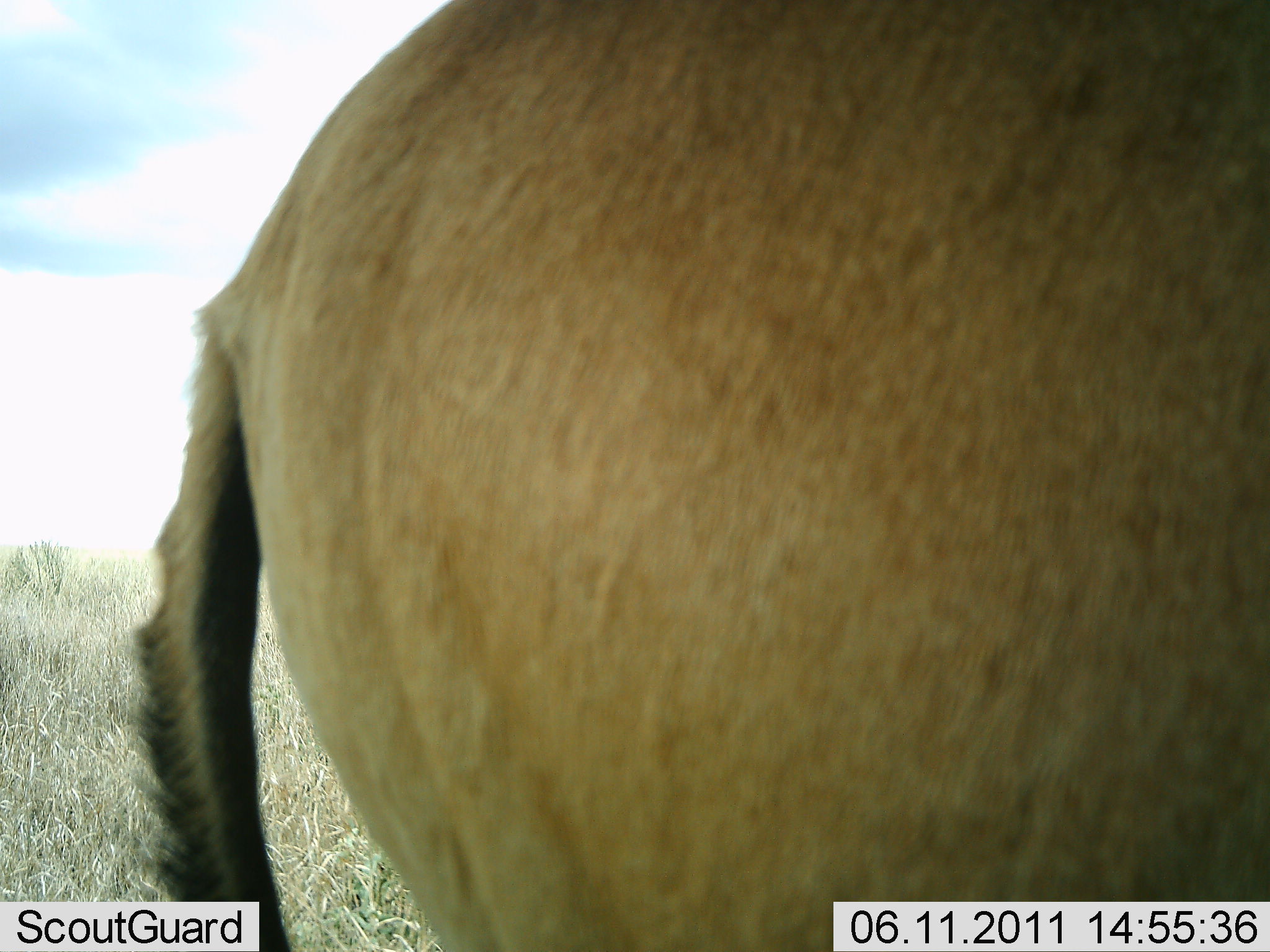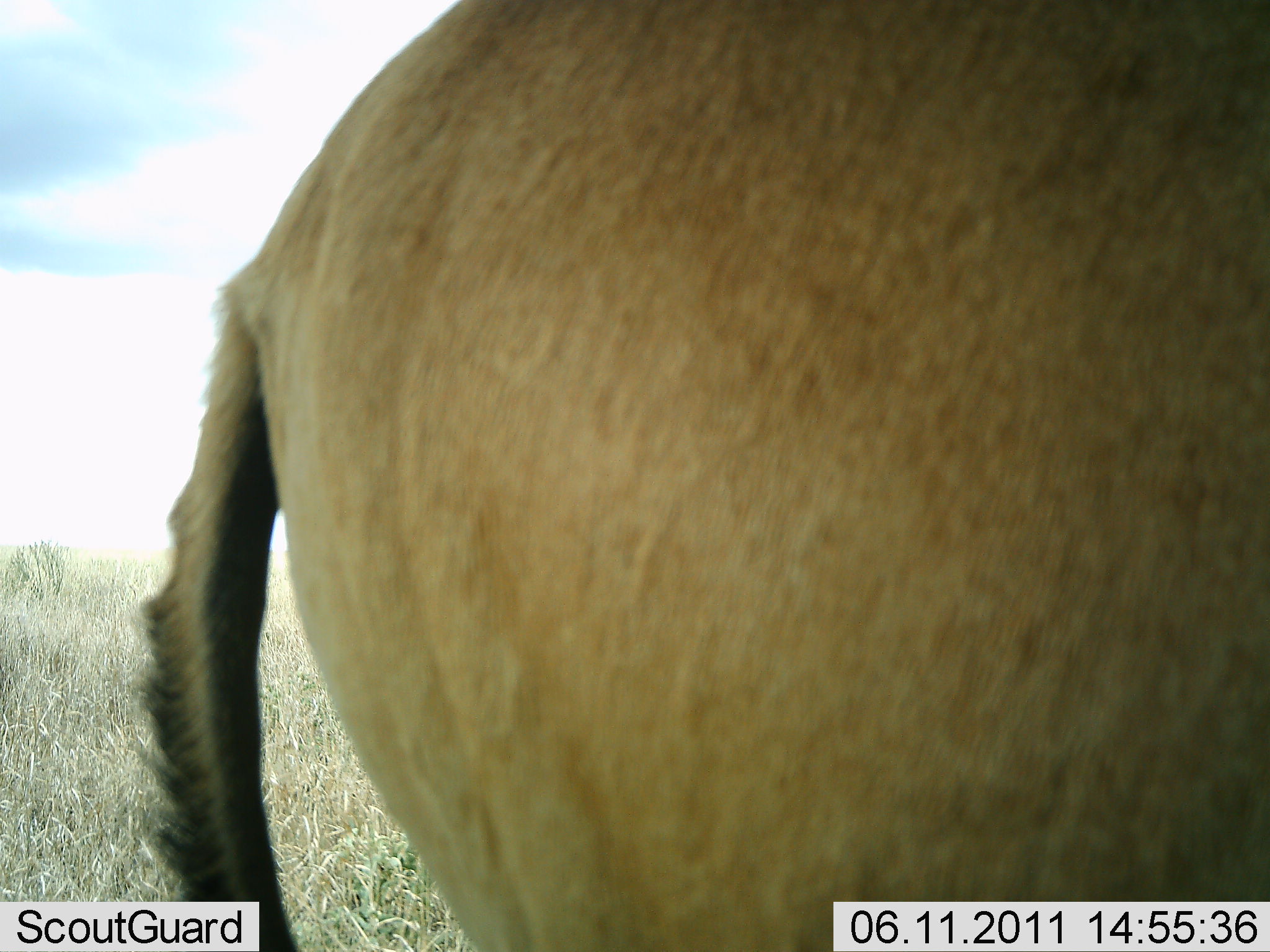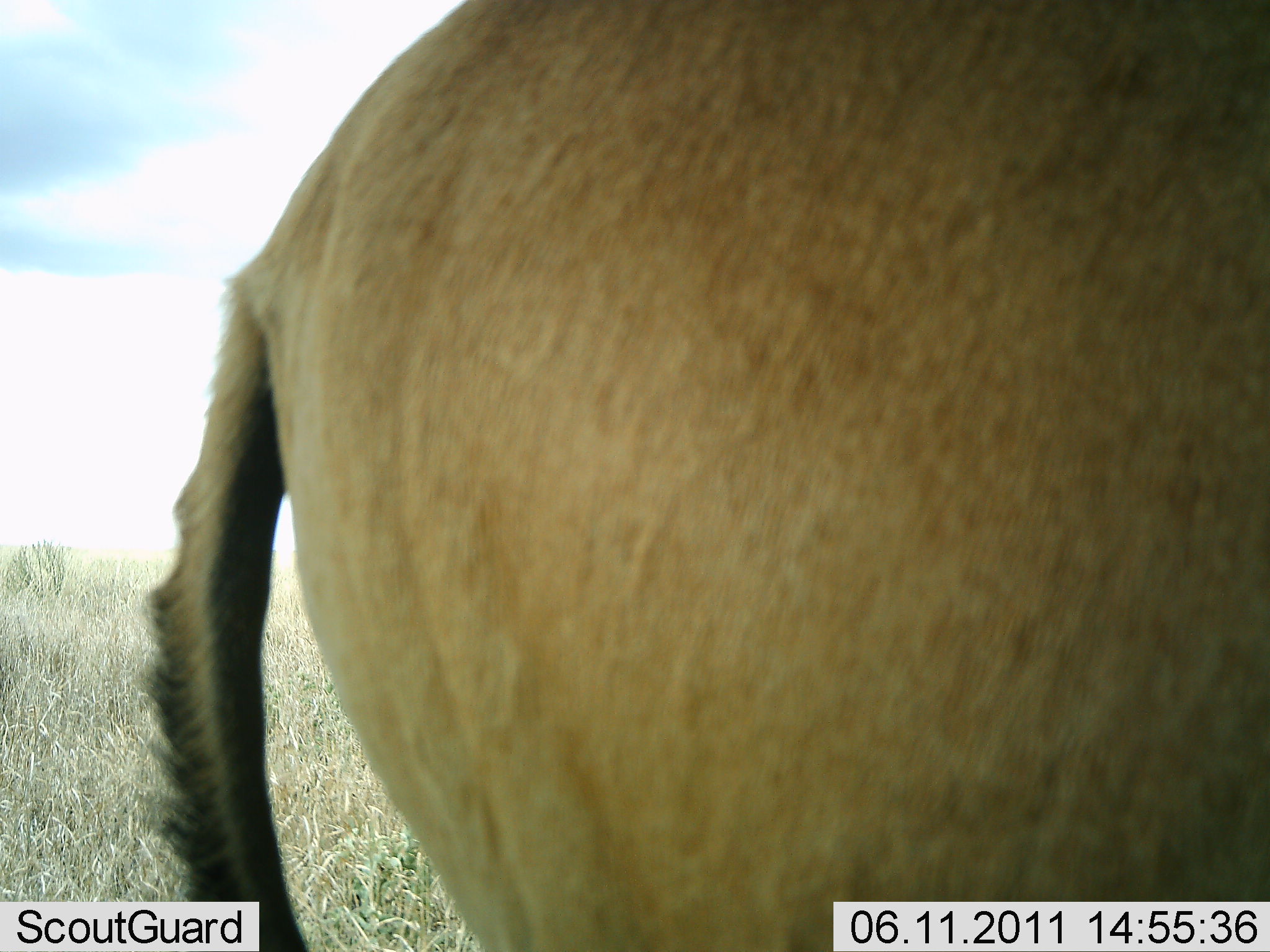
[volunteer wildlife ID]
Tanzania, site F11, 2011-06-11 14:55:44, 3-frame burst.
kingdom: Animalia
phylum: Chordata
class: Mammalia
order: Artiodactyla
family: Bovidae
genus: Alcelaphus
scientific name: Alcelaphus buselaphus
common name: hartebeest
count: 1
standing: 100%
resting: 0%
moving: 0%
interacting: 0%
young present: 17%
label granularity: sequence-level